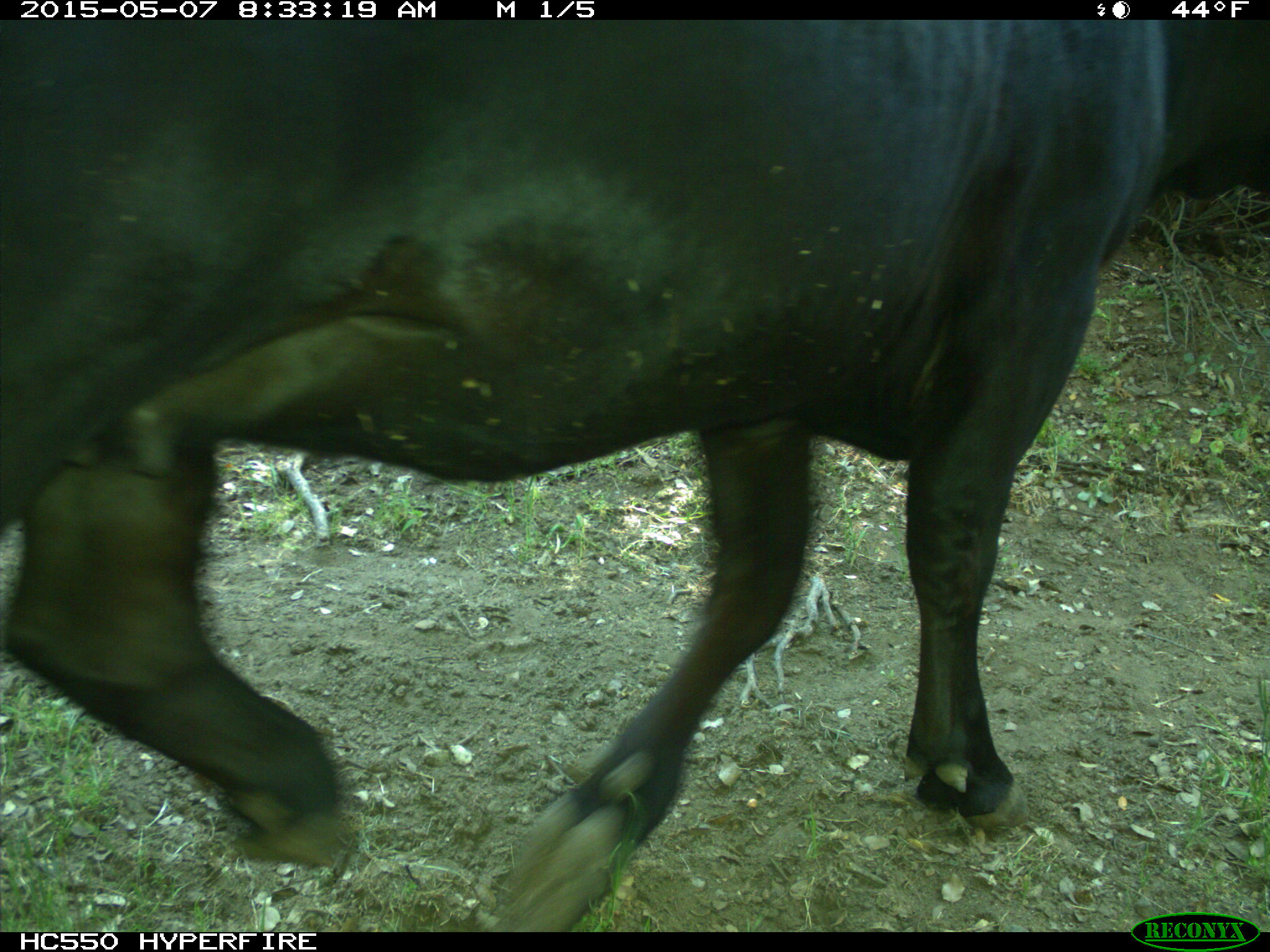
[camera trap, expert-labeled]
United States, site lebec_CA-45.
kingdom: Animalia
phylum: Chordata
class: Mammalia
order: Artiodactyla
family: Bovidae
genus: Bos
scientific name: Bos taurus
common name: domestic cow